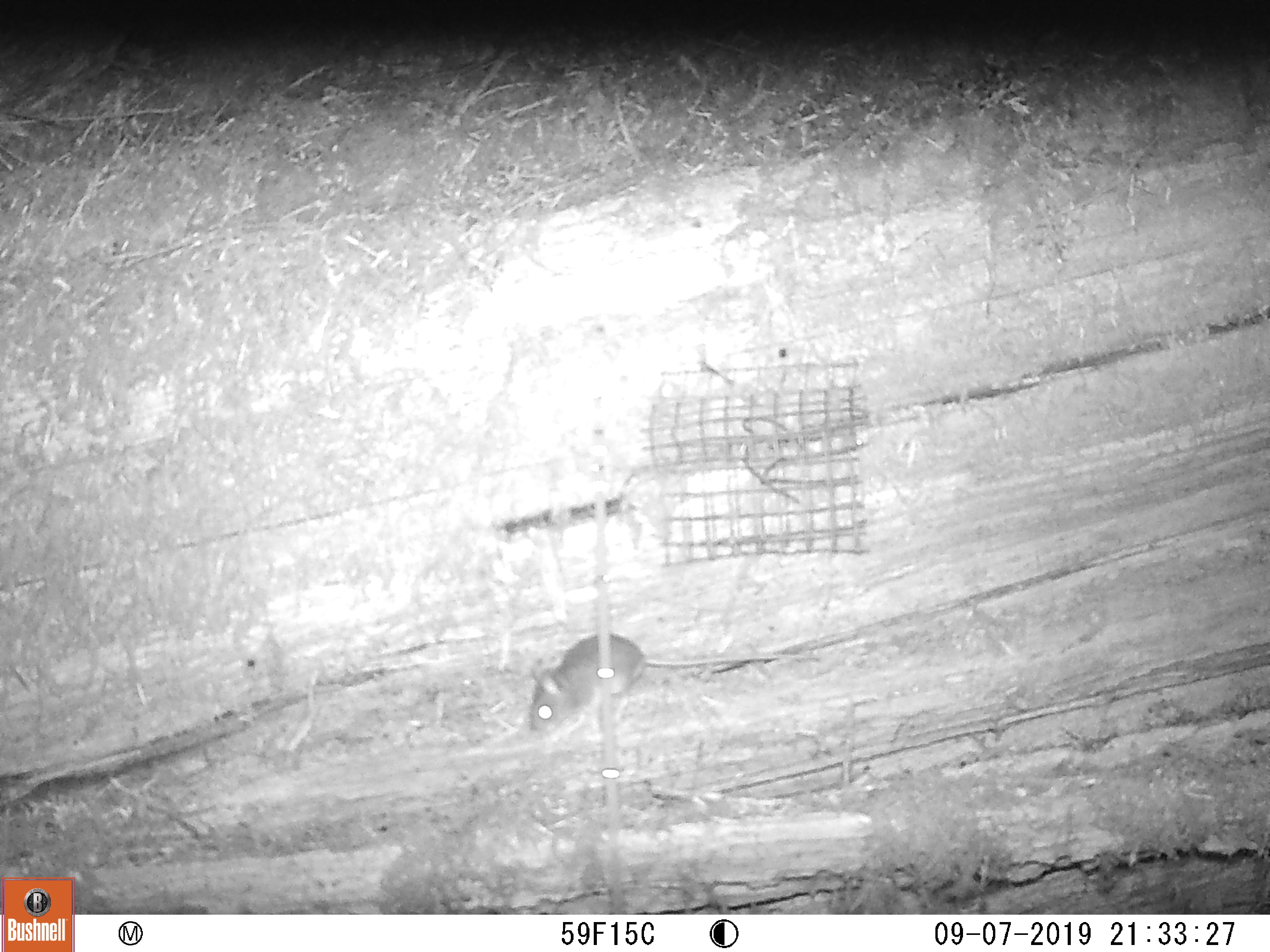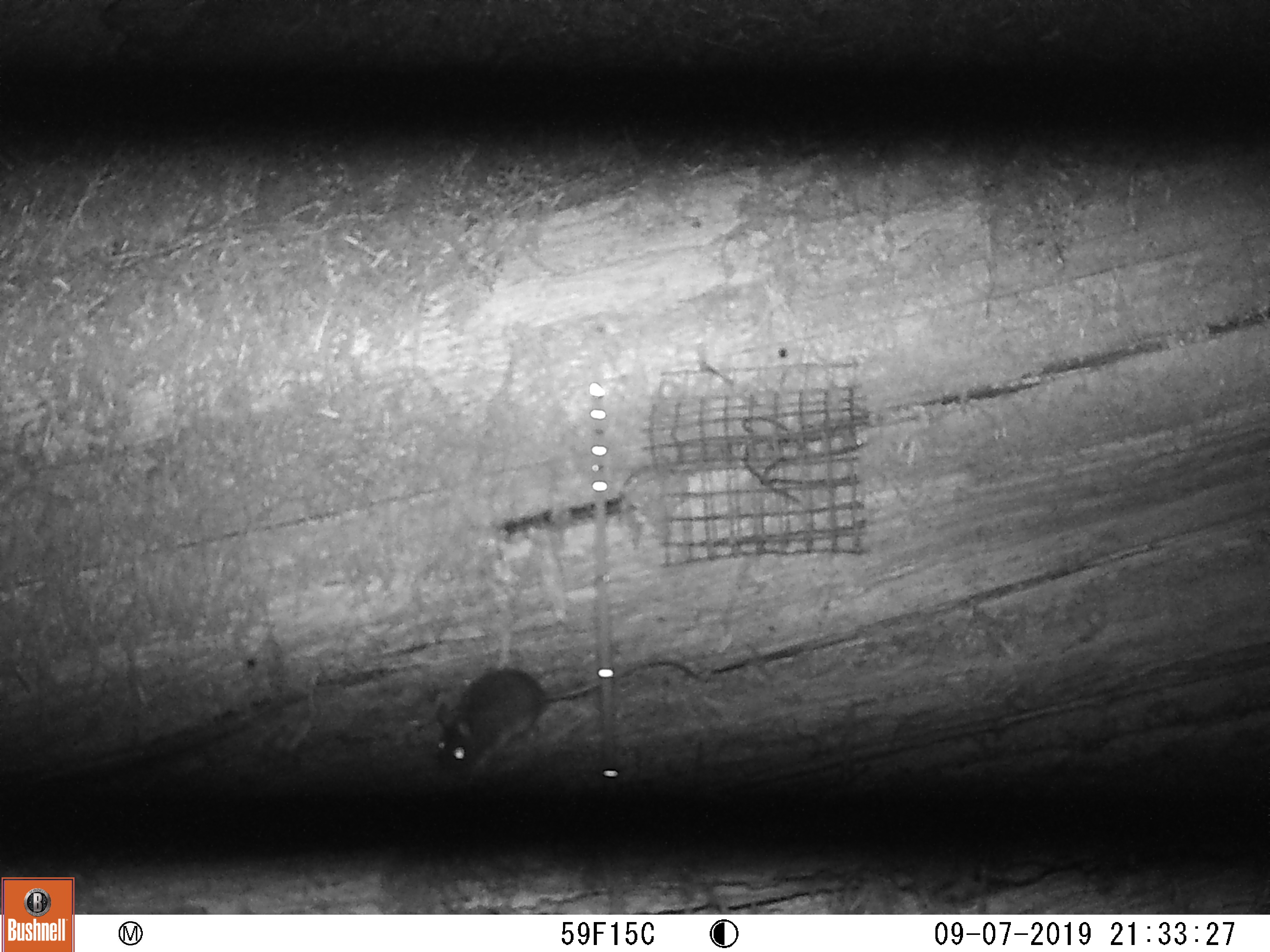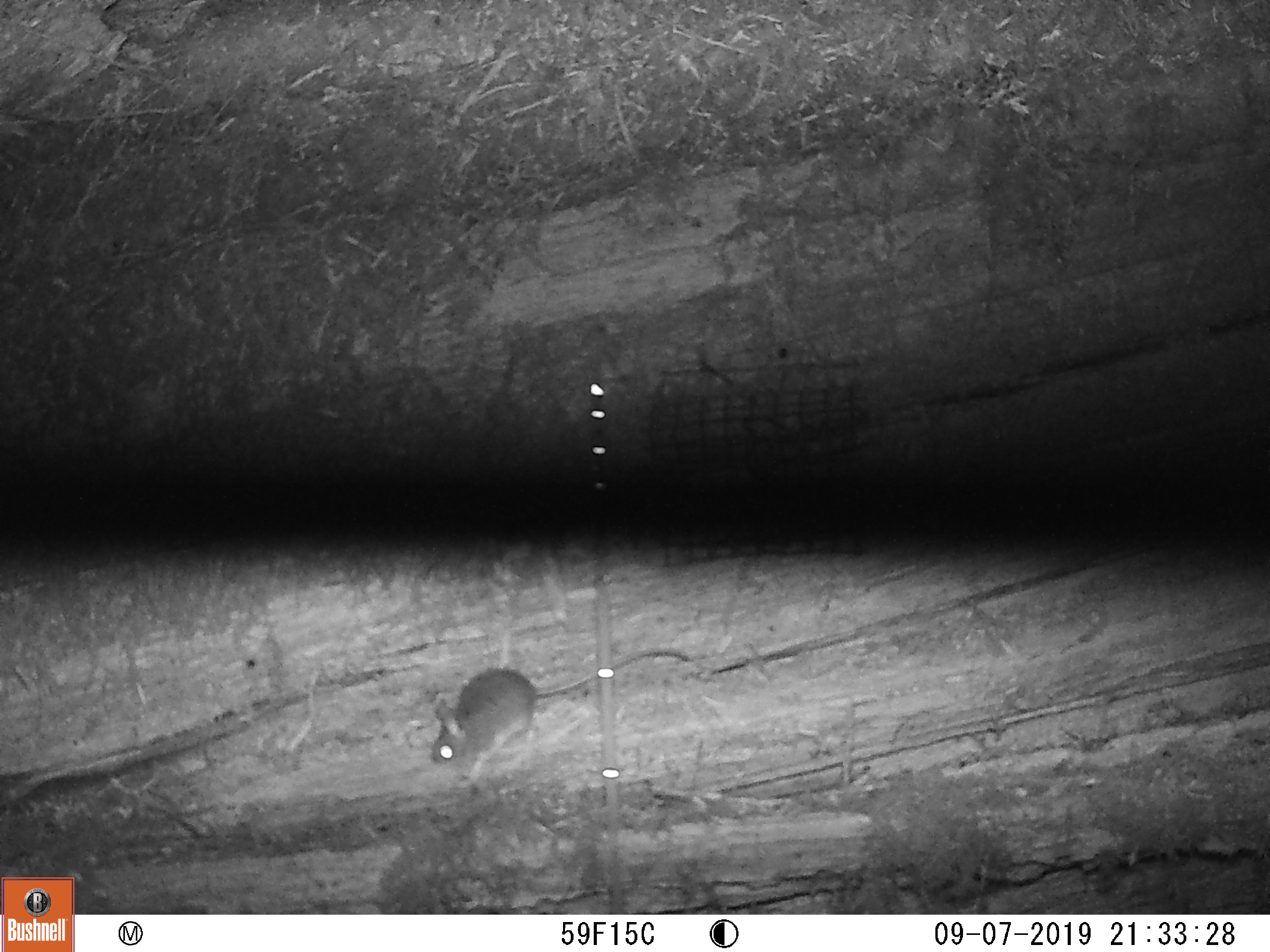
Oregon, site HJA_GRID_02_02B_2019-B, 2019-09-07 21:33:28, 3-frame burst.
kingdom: Animalia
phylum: Chordata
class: Mammalia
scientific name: Mammalia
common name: small mammal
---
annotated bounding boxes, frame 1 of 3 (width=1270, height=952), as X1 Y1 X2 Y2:
small mammal: 499 610 850 770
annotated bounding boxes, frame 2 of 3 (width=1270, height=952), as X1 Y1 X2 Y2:
small mammal: 401 633 660 811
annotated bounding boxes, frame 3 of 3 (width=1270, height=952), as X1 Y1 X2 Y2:
small mammal: 403 637 700 784